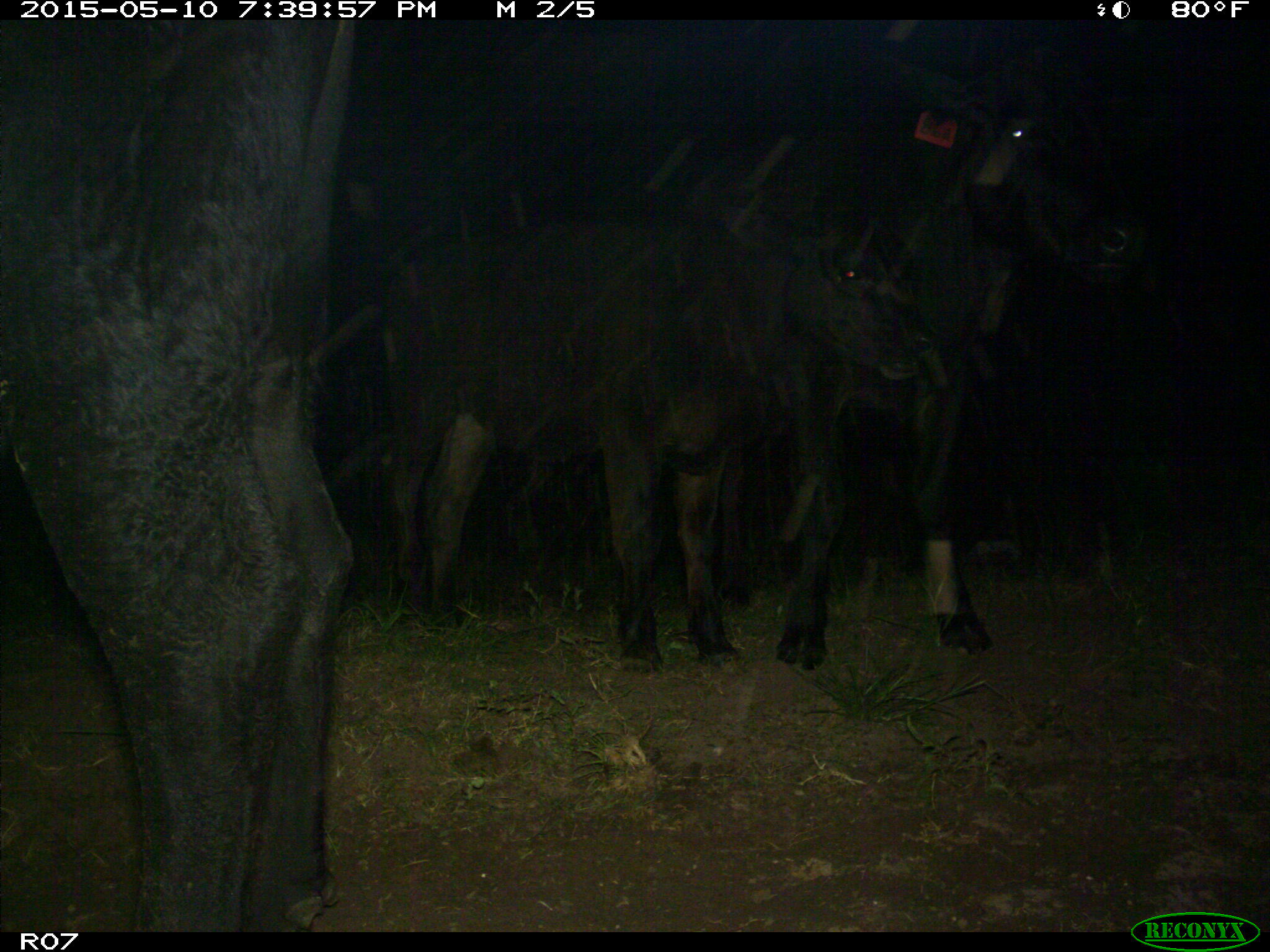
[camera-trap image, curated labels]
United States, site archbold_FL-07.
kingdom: Animalia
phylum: Chordata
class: Mammalia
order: Artiodactyla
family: Bovidae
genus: Bos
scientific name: Bos taurus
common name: domestic cow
Bos taurus (domestic cow).